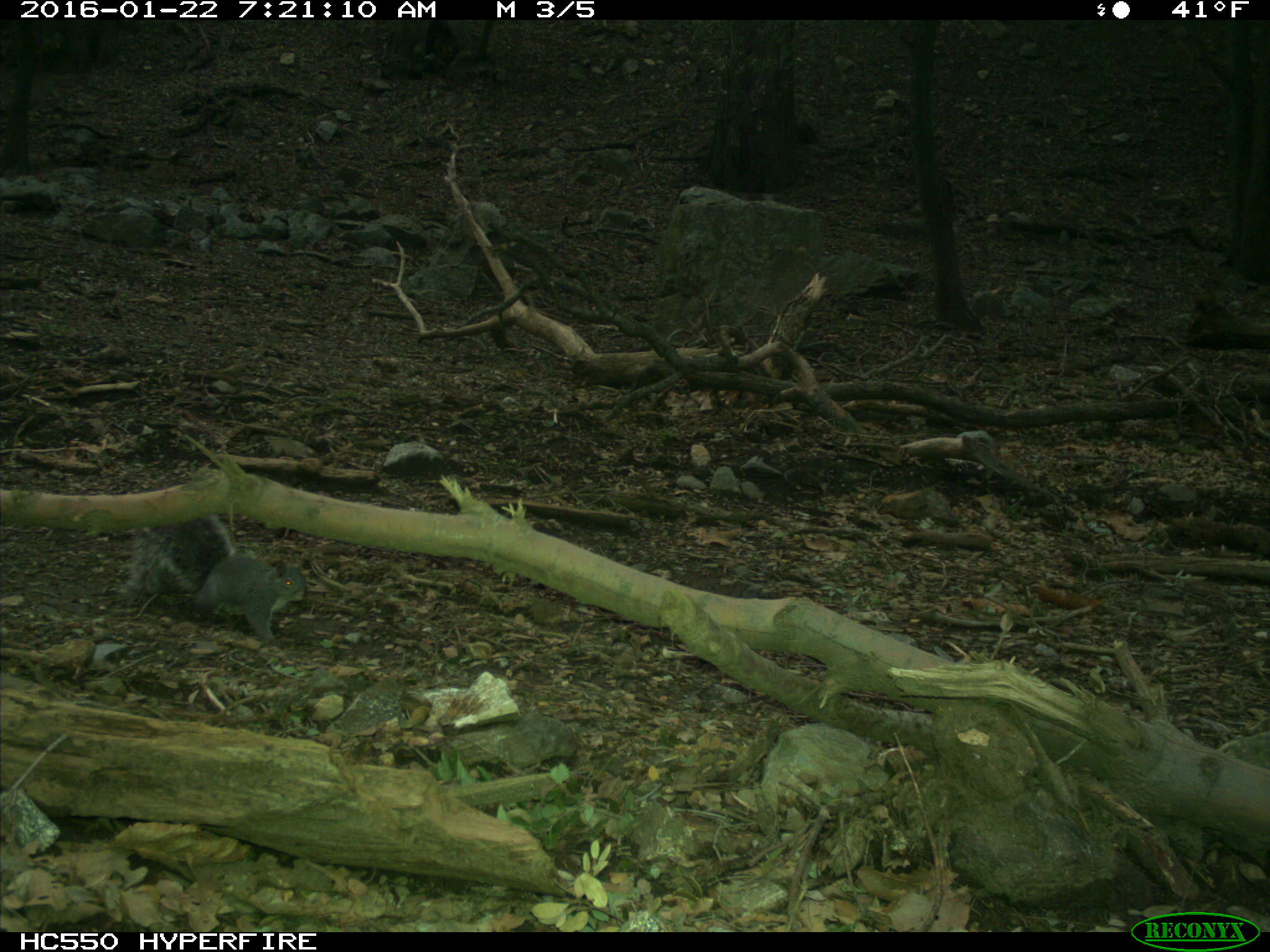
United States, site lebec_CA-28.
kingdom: Animalia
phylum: Chordata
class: Mammalia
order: Rodentia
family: Sciuridae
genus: Sciurus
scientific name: Sciurus carolinensis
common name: eastern gray squirrel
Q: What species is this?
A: Sciurus carolinensis (eastern gray squirrel).